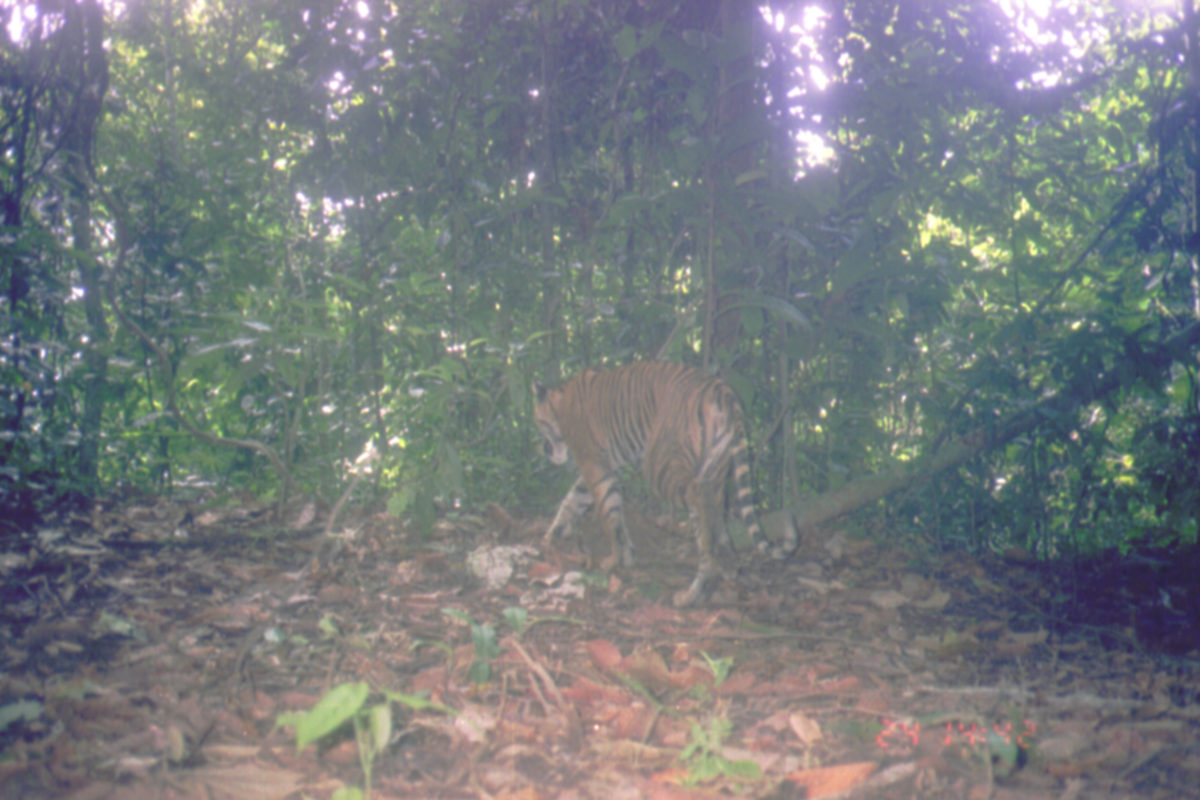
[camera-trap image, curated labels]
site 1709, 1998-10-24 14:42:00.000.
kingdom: Animalia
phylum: Chordata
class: Mammalia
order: Carnivora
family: Felidae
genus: Panthera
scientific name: Panthera tigris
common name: tiger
Panthera tigris (tiger), count 1.